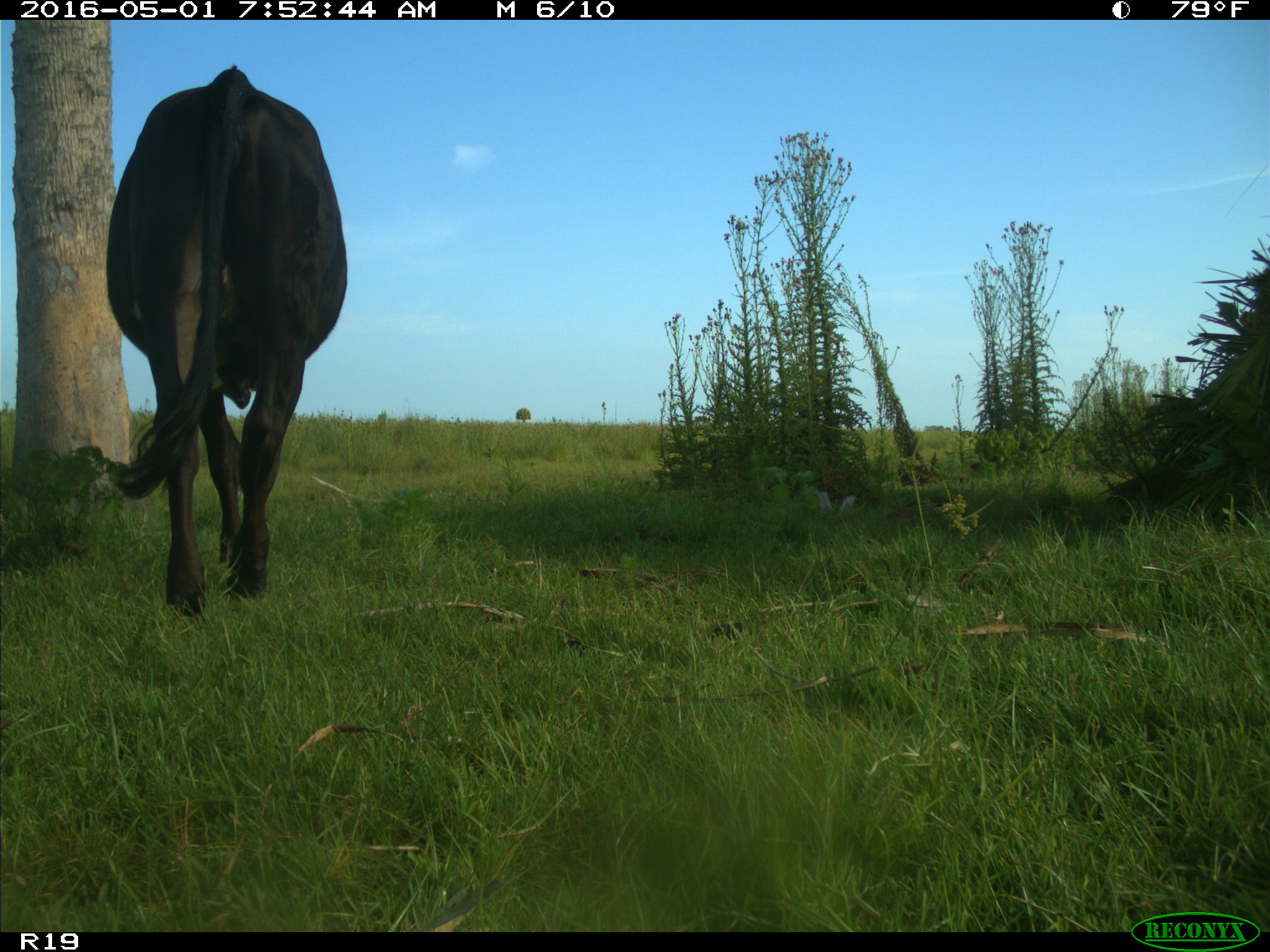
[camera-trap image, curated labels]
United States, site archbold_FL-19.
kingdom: Animalia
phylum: Chordata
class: Mammalia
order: Artiodactyla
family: Bovidae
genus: Bos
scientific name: Bos taurus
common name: domestic cow